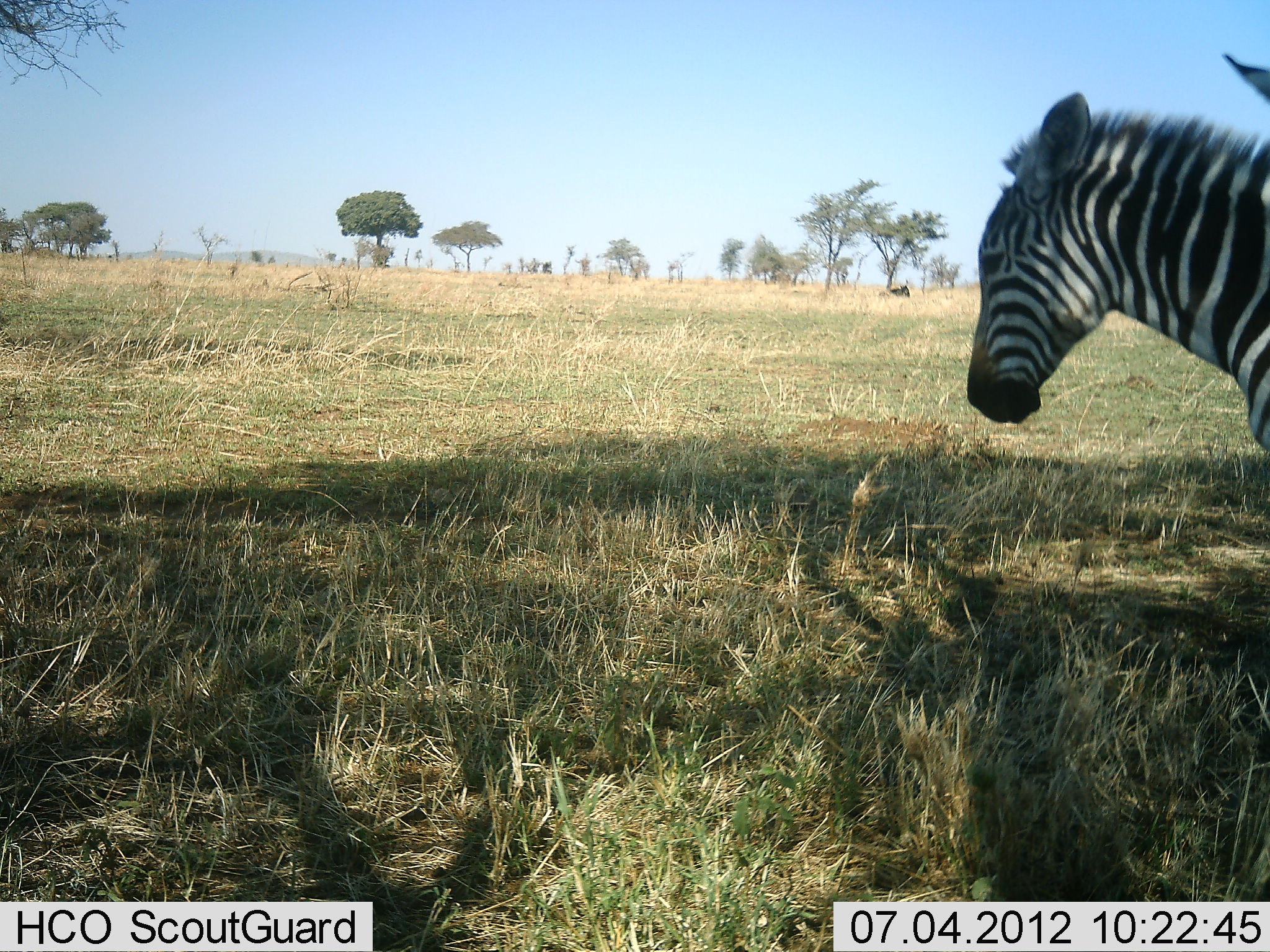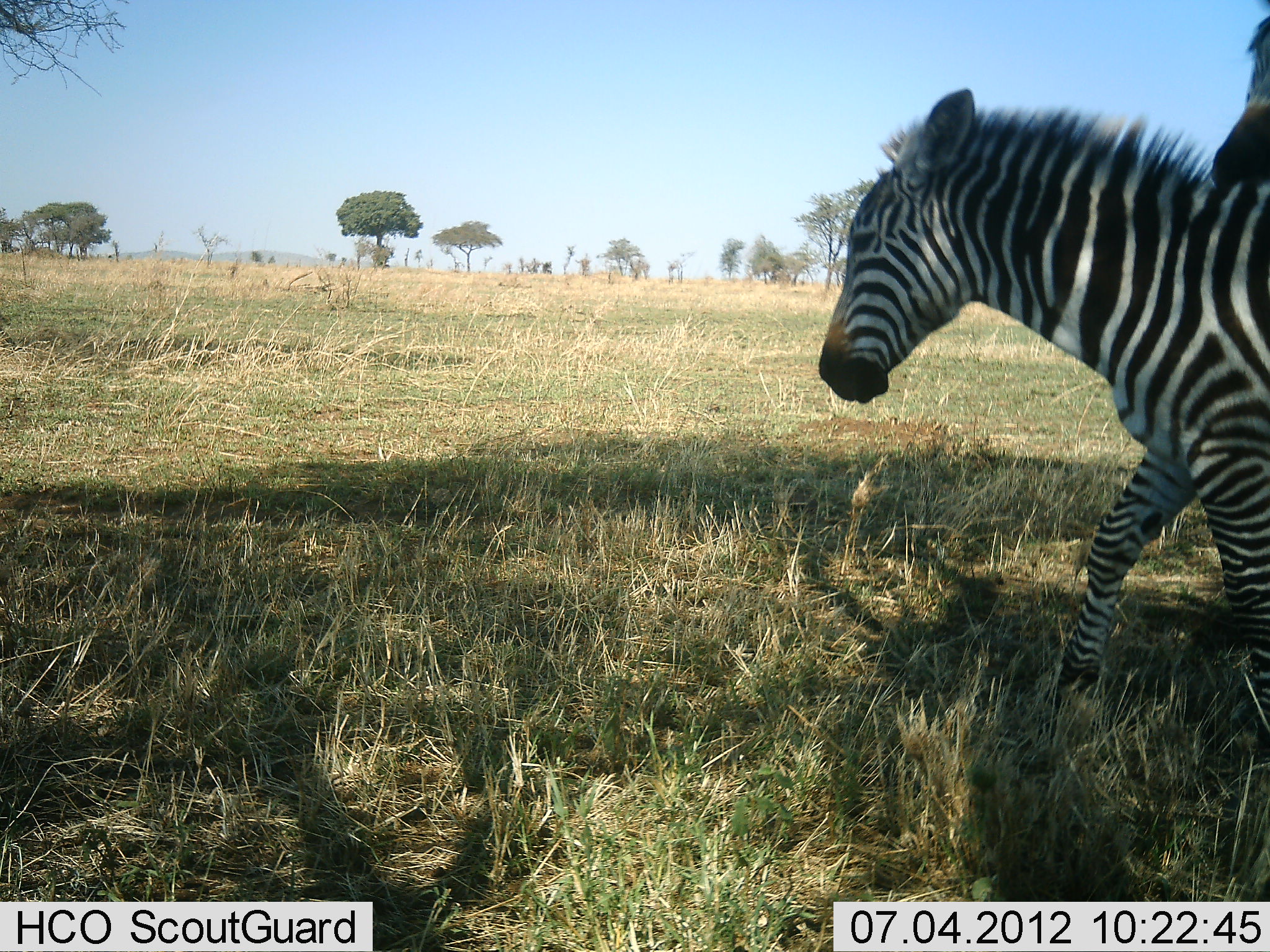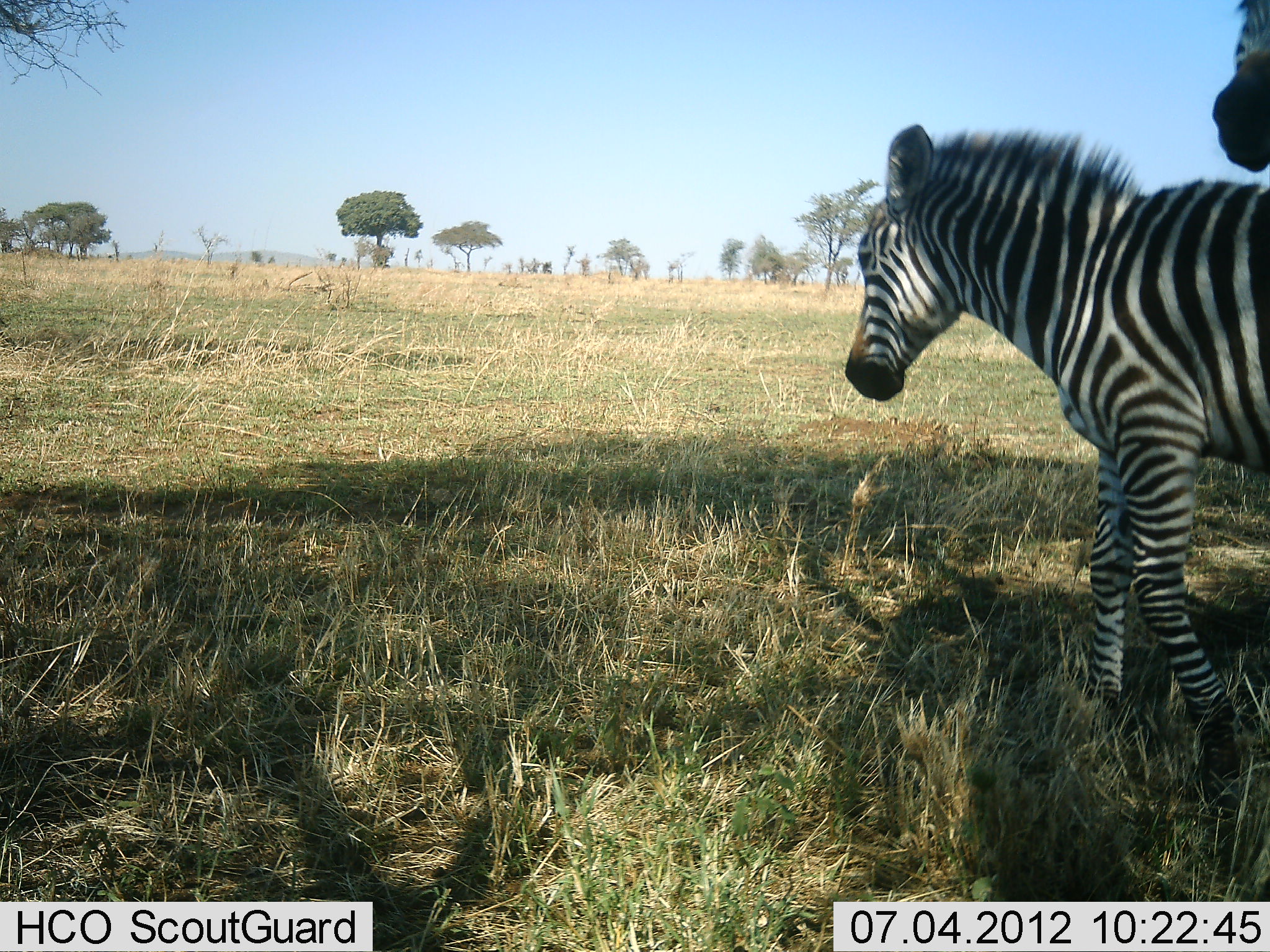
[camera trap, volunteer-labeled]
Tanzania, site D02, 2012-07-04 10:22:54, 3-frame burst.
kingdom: Animalia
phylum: Chordata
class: Mammalia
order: Perissodactyla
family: Equidae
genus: Equus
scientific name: Equus quagga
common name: plains zebra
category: zebra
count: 2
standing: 30%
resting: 0%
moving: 90%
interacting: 10%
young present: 20%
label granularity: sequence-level